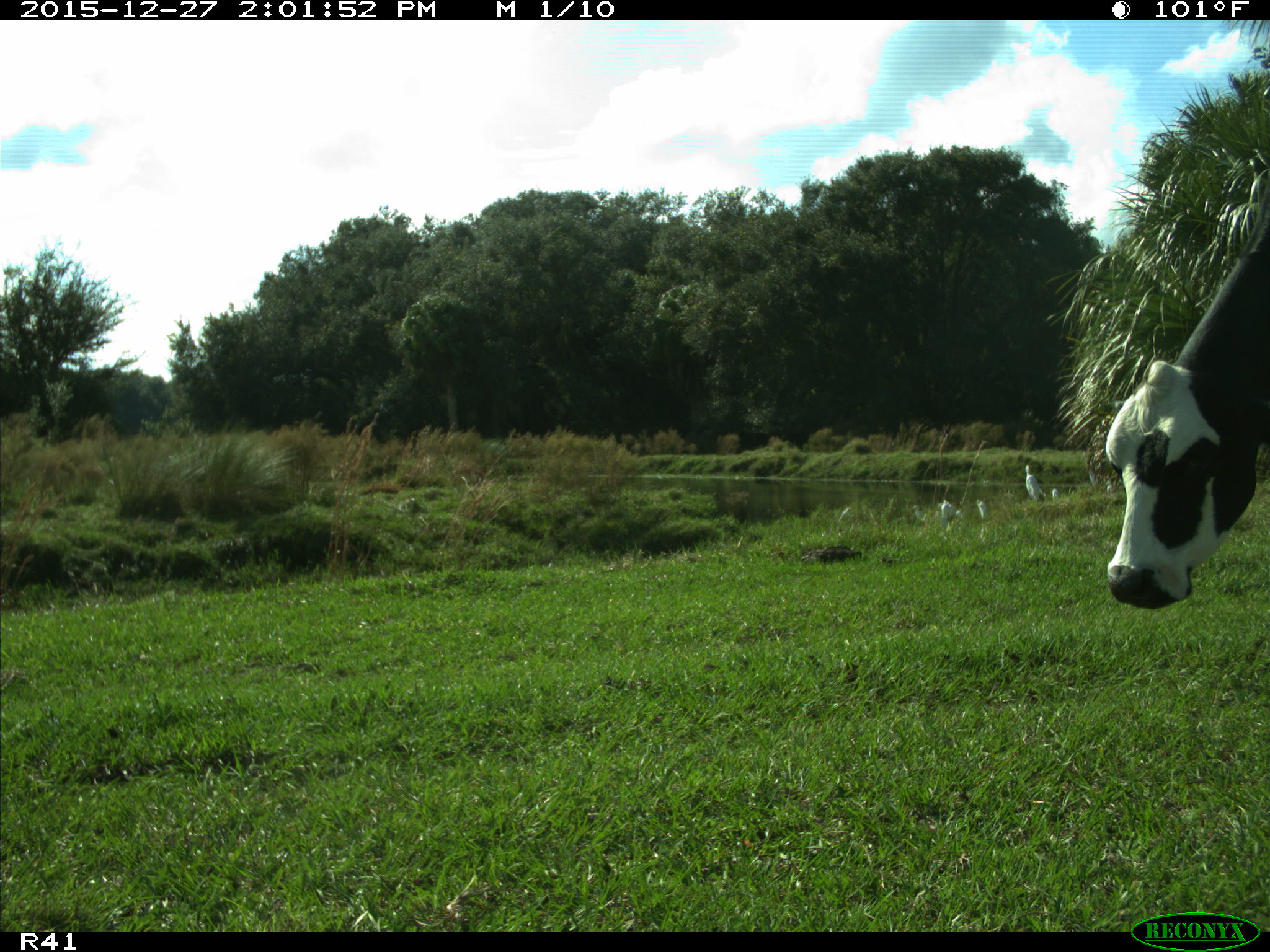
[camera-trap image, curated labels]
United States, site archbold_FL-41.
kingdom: Animalia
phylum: Chordata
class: Mammalia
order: Artiodactyla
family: Bovidae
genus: Bos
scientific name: Bos taurus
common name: domestic cow